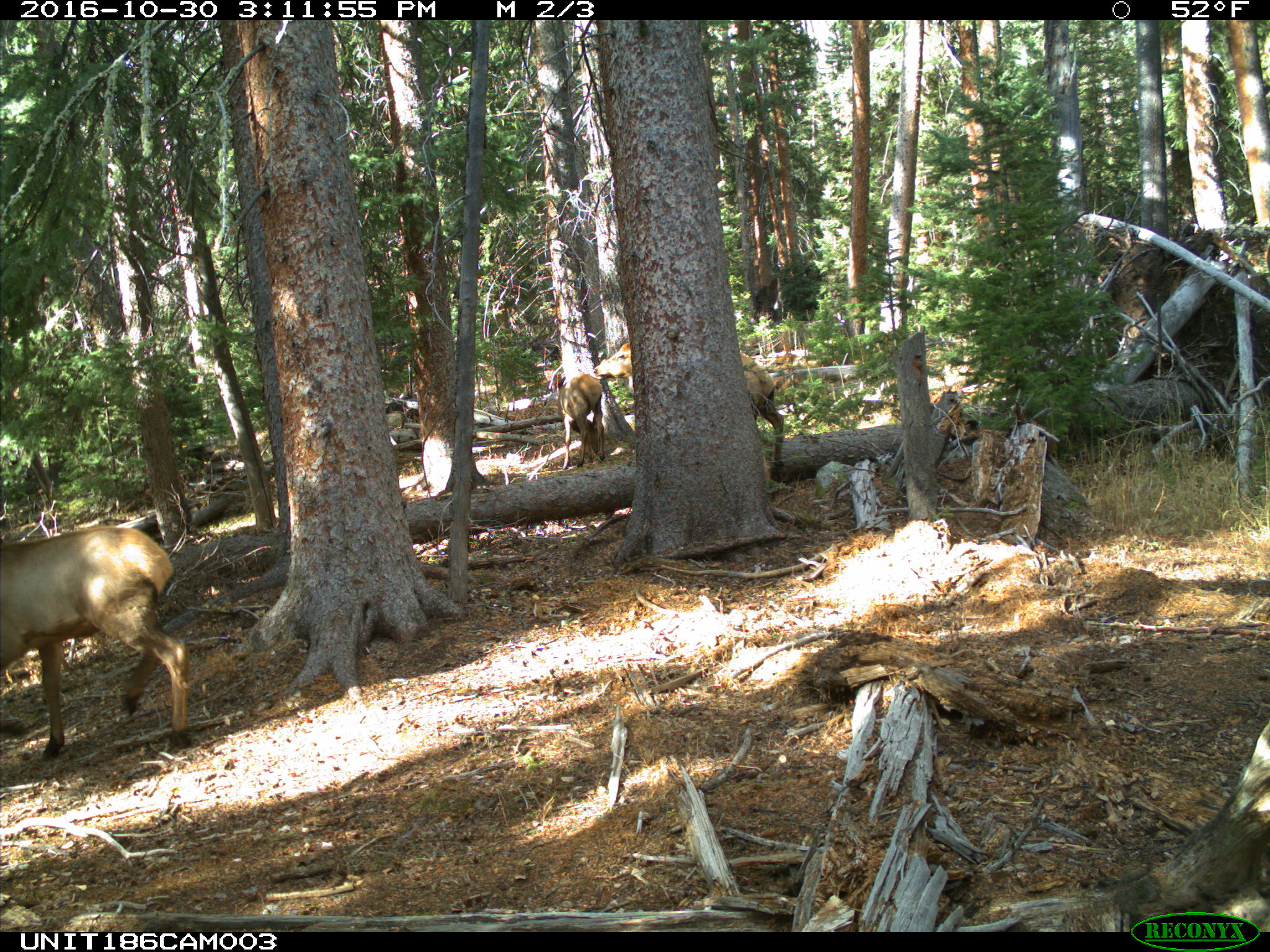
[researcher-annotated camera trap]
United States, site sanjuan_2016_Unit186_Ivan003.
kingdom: Animalia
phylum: Chordata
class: Mammalia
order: Artiodactyla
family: Cervidae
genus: Cervus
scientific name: Cervus elaphus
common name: red deer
Cervus elaphus (red deer).